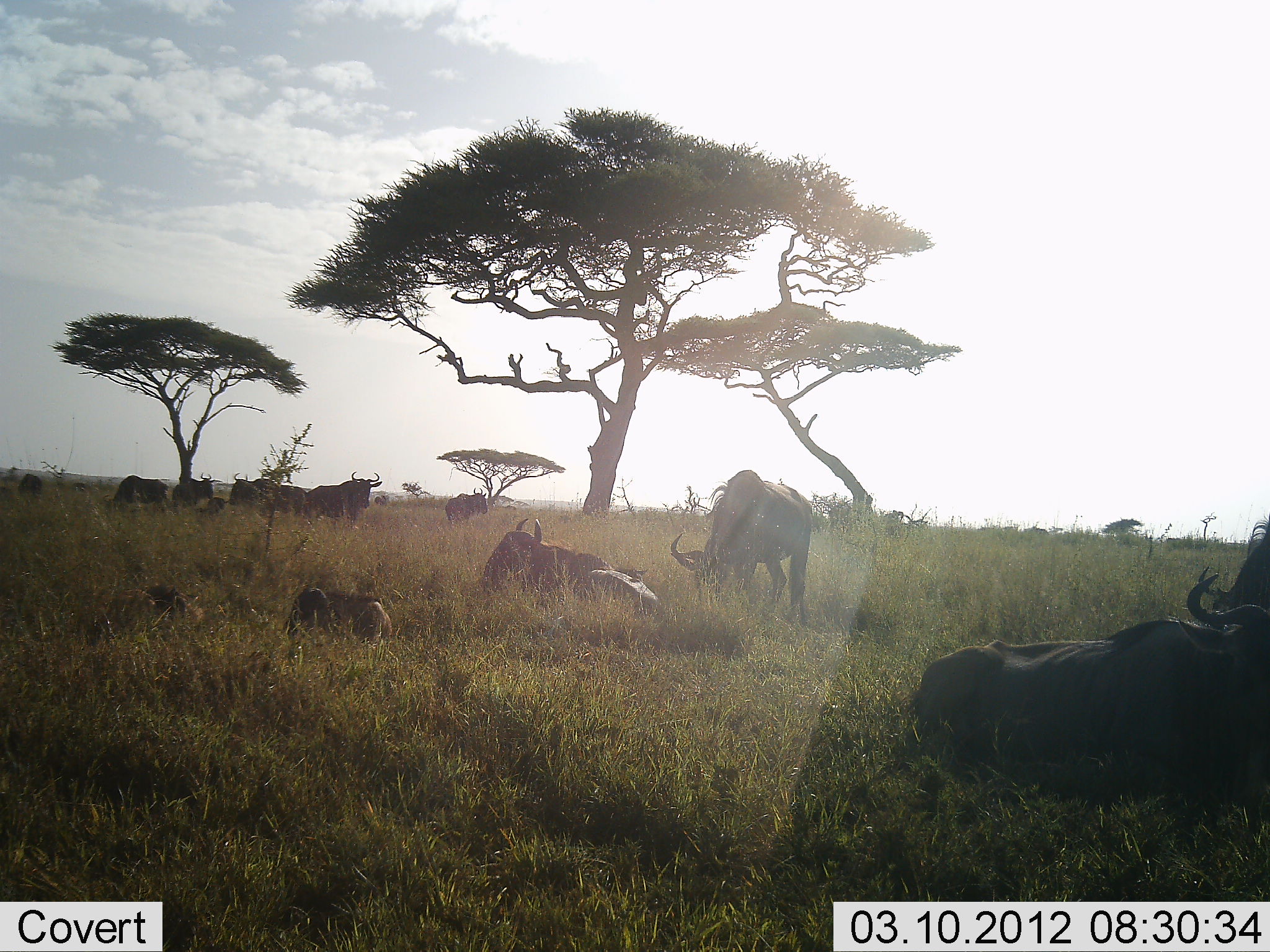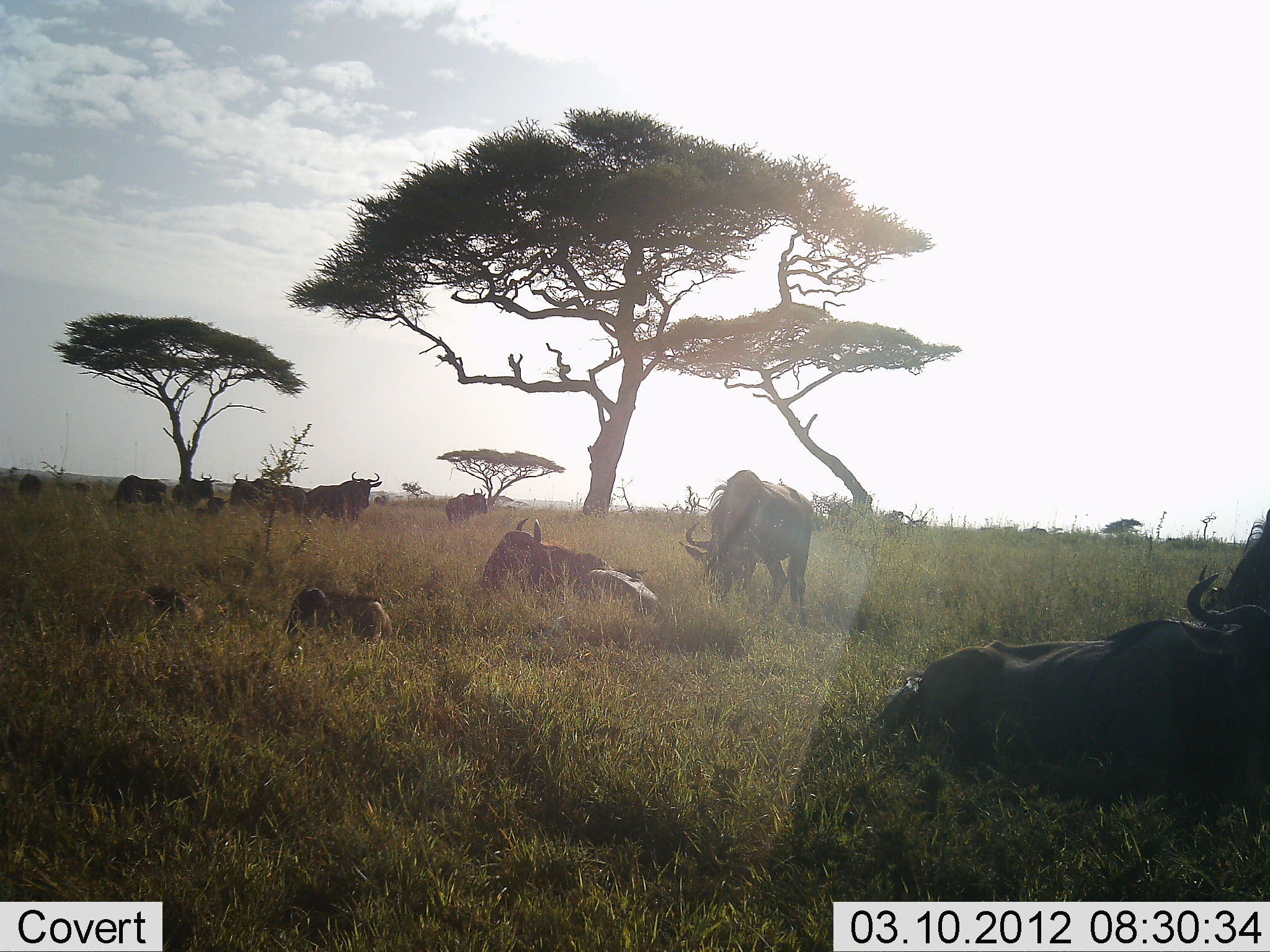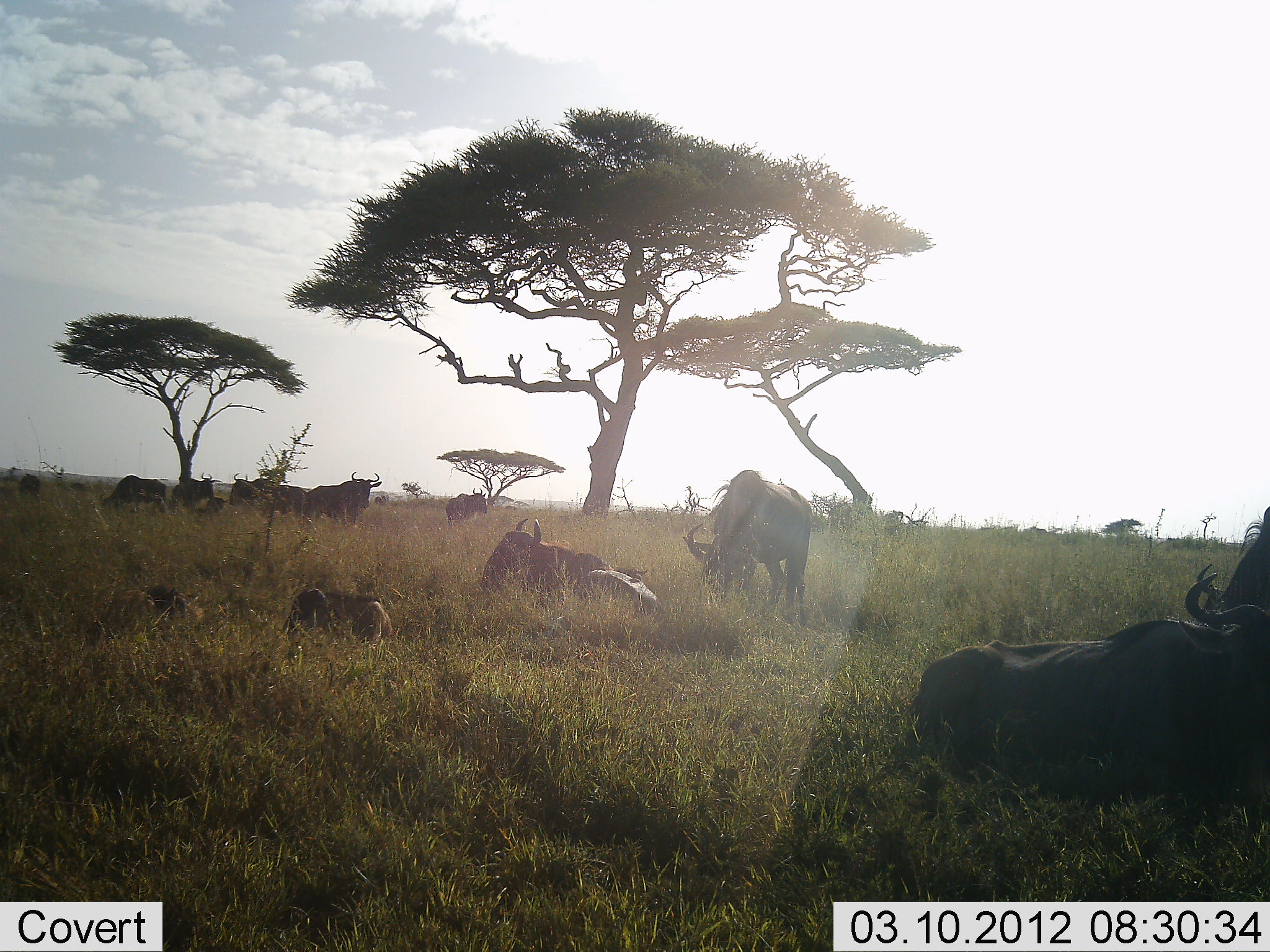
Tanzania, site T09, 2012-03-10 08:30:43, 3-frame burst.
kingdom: Animalia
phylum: Chordata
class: Mammalia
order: Artiodactyla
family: Bovidae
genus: Connochaetes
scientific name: Connochaetes taurinus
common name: blue wildebeest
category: wildebeest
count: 11-50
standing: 93%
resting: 100%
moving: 0%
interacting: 7%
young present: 36%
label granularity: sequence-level